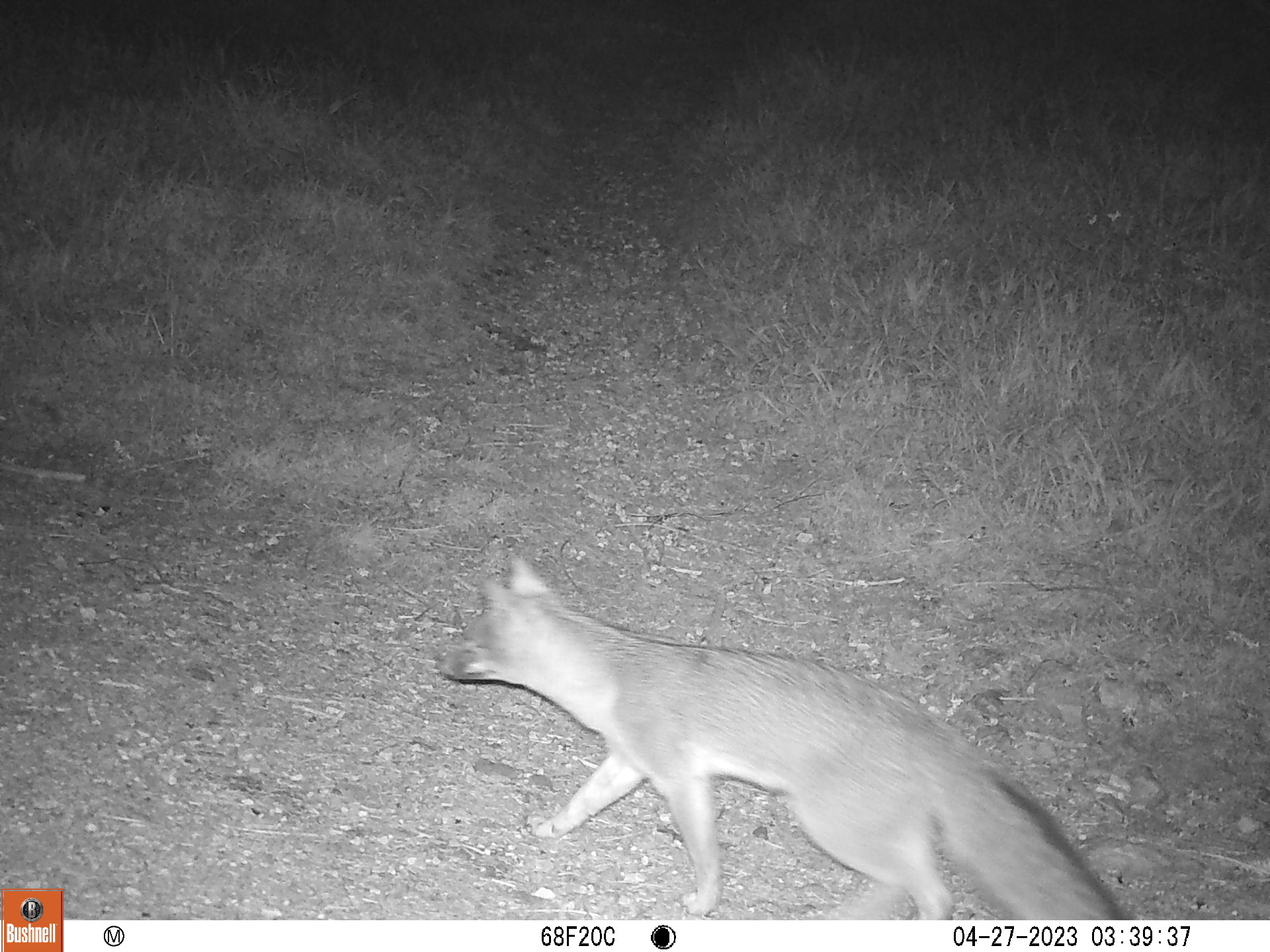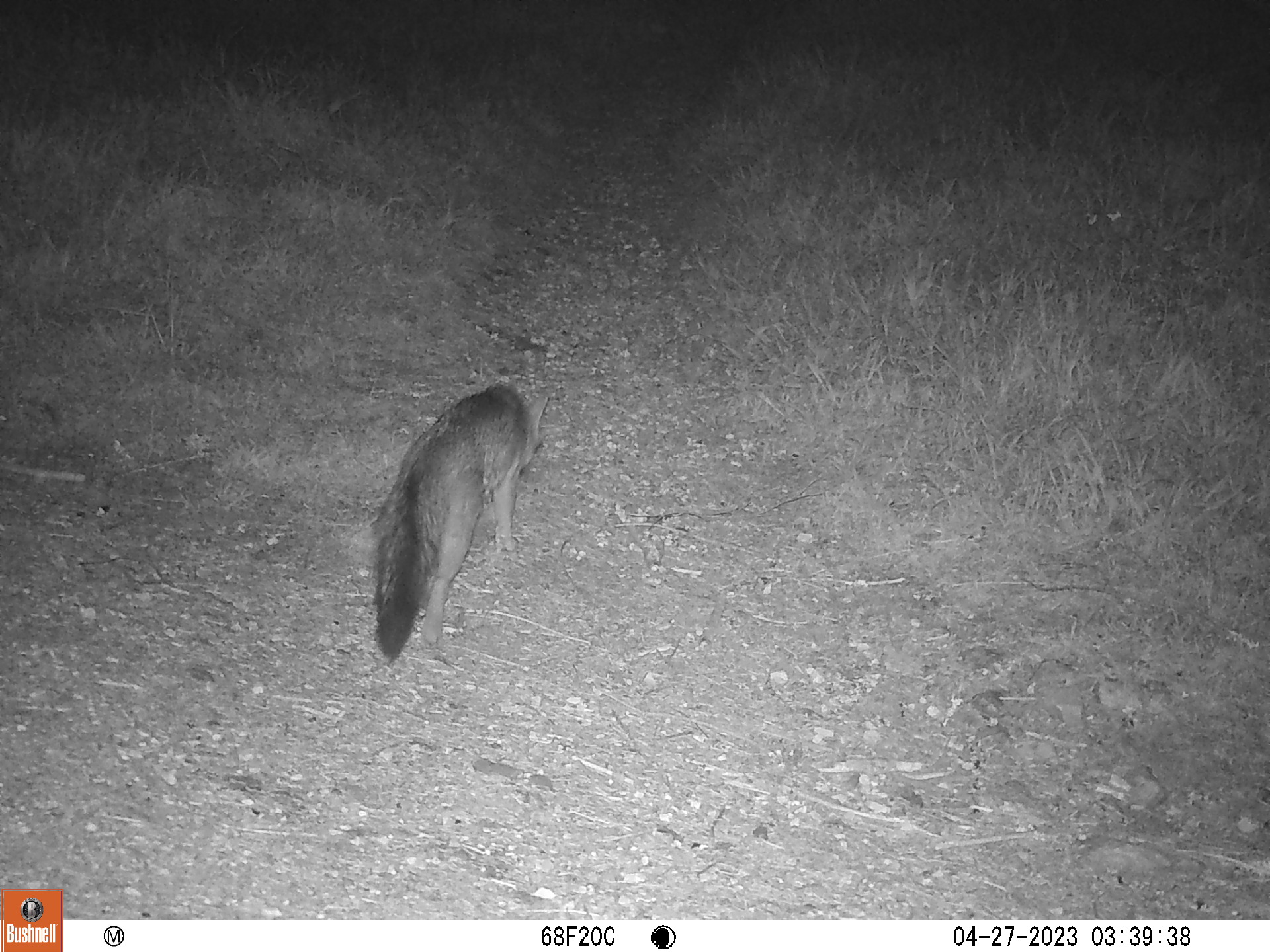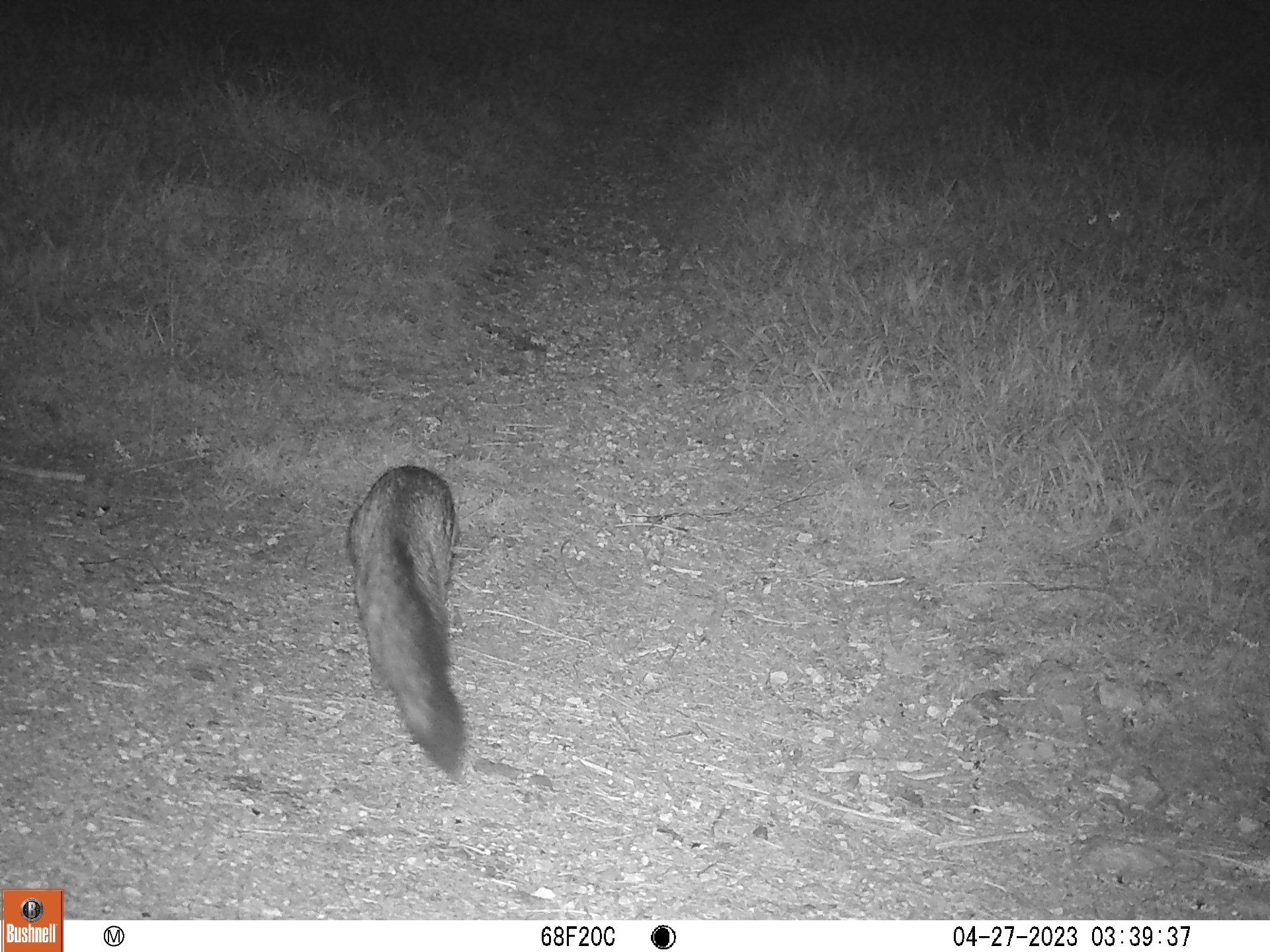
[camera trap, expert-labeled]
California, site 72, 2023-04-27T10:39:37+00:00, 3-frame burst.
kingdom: Animalia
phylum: Chordata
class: Mammalia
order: Carnivora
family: Canidae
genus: Urocyon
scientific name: Urocyon cinereoargenteus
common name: gray fox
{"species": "gray fox (Urocyon cinereoargenteus)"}